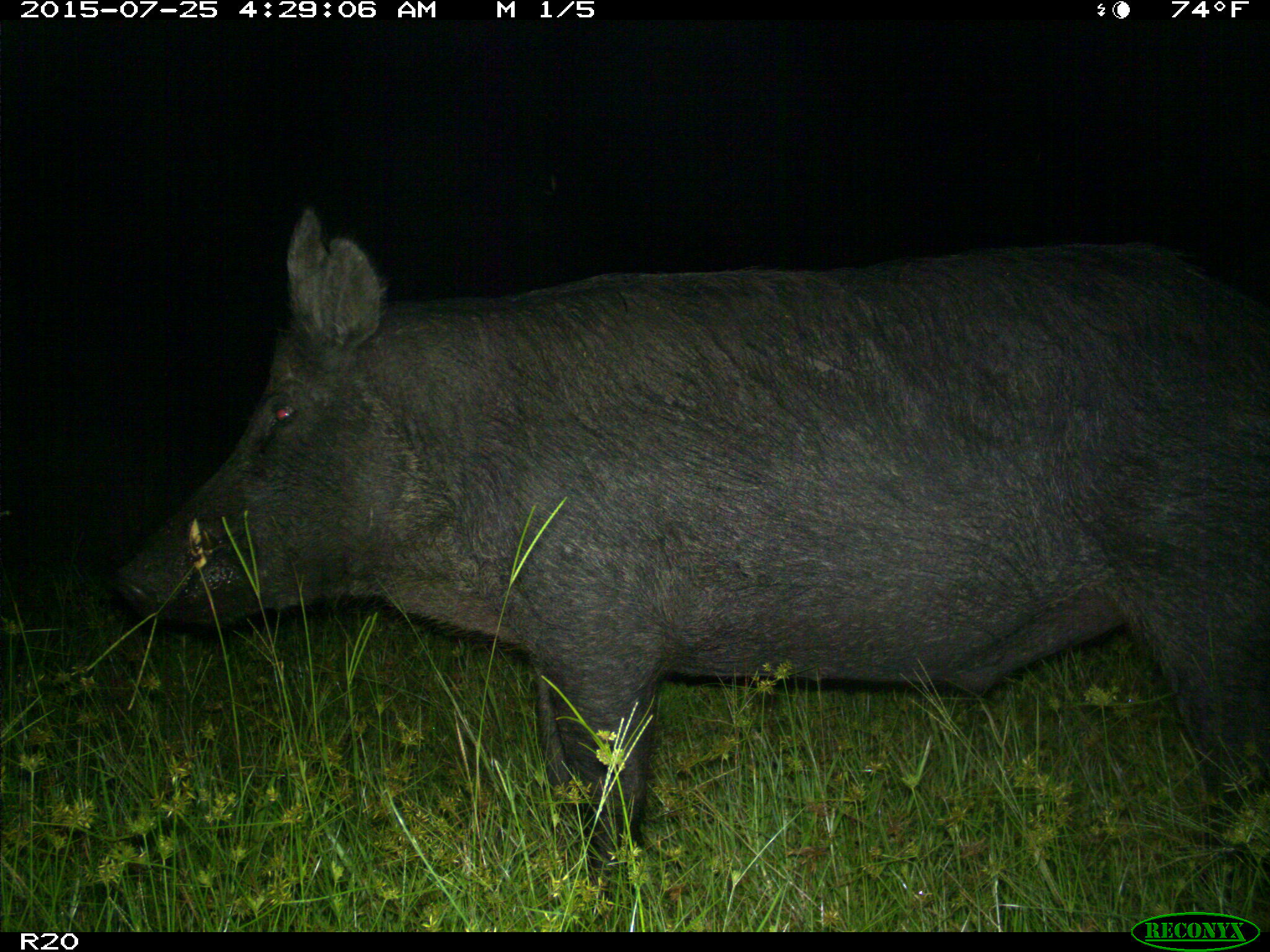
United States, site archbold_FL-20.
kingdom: Animalia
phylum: Chordata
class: Mammalia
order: Artiodactyla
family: Suidae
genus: Sus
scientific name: Sus scrofa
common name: wild boar